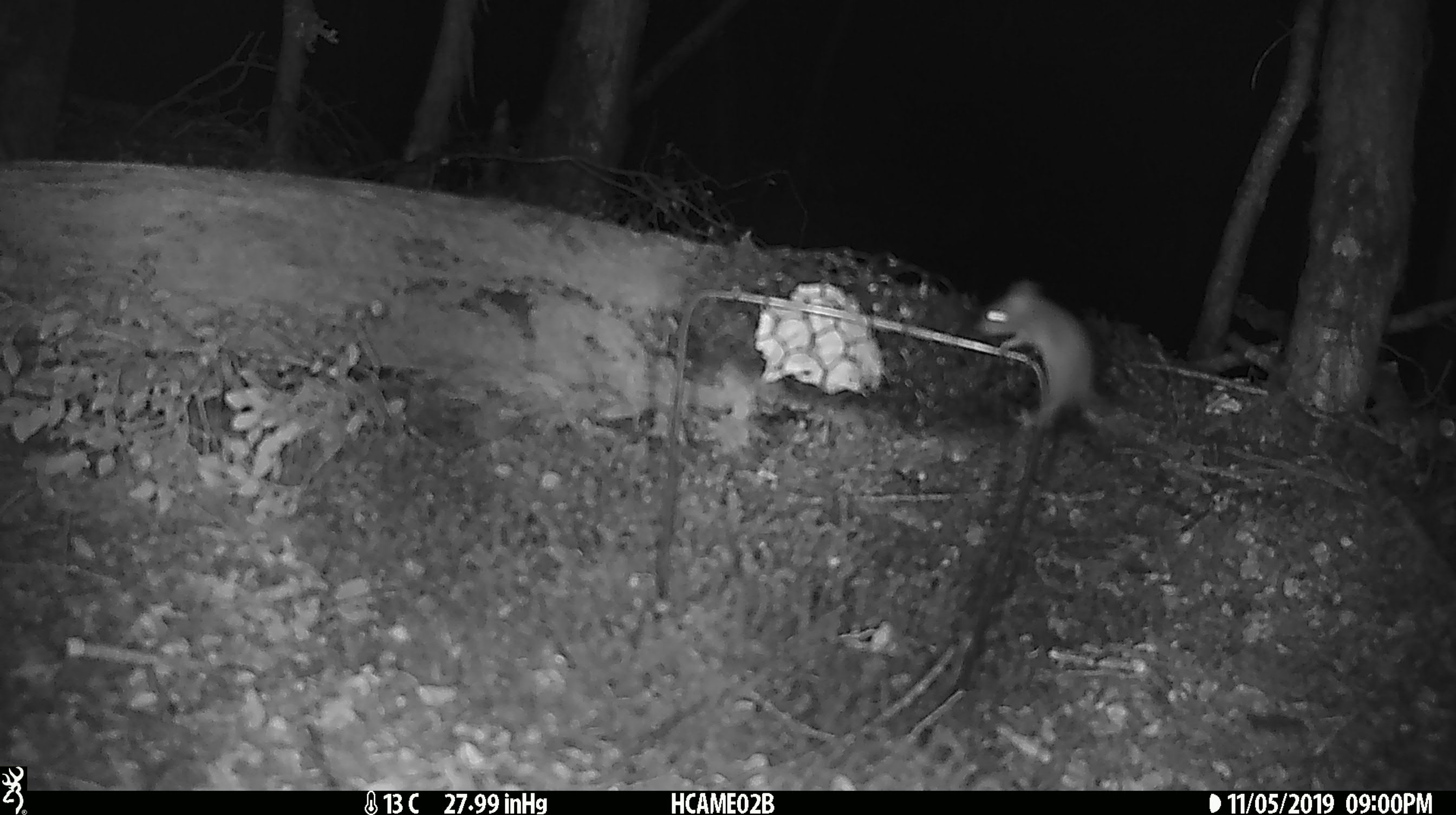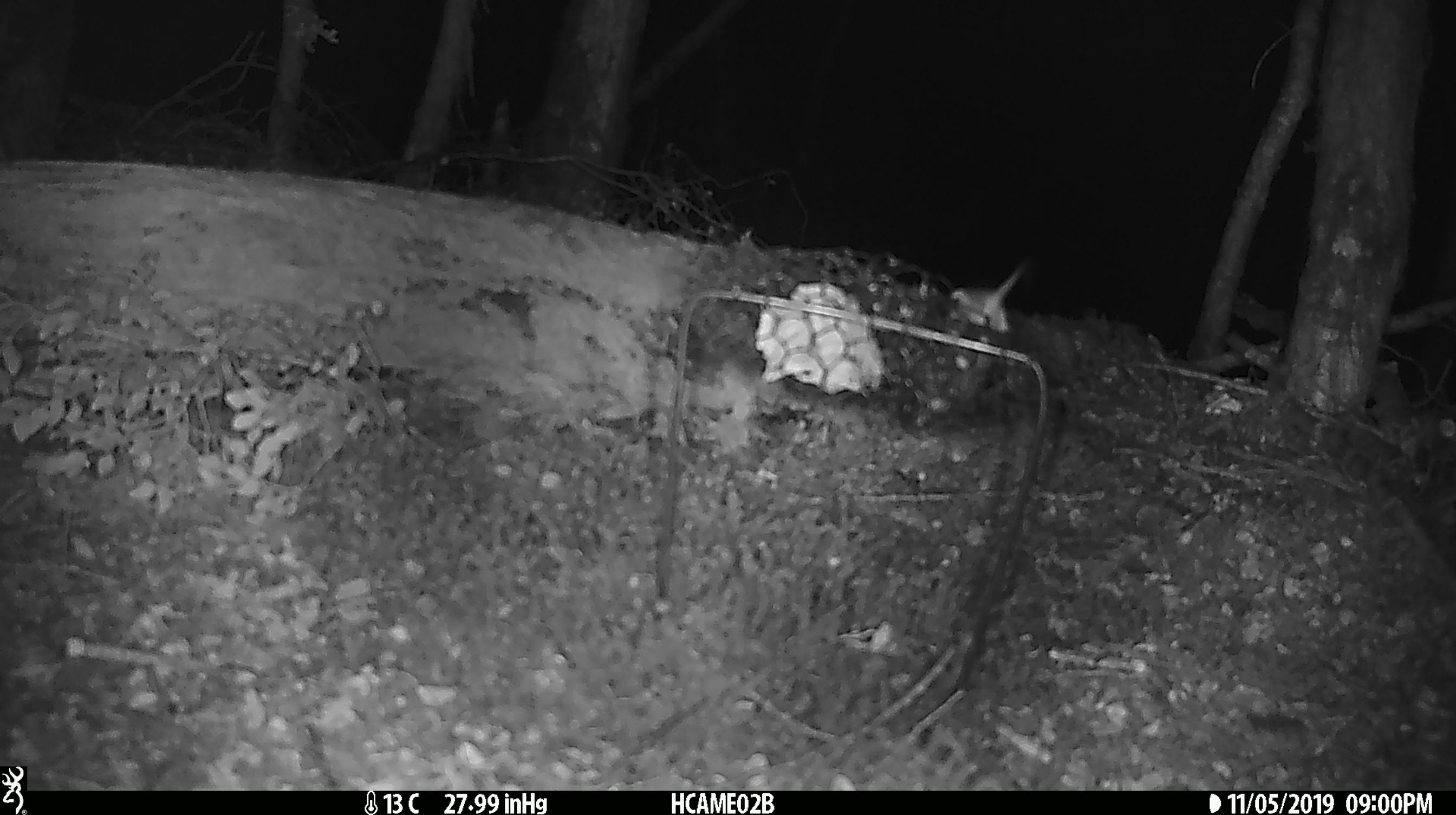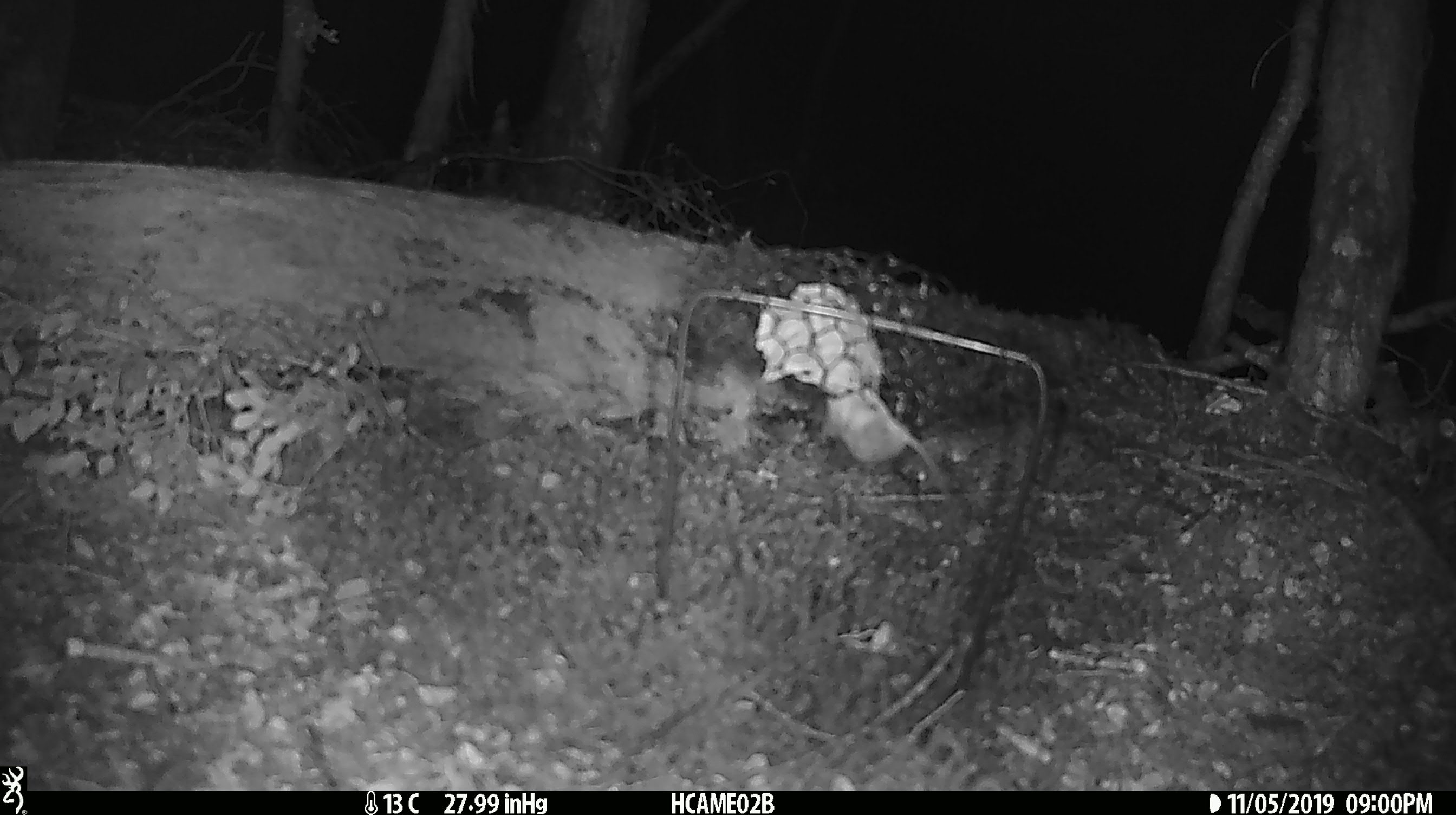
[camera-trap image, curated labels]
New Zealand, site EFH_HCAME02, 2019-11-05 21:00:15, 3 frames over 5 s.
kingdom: Animalia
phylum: Chordata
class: Mammalia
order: Rodentia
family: Muridae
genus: Mus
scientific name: Mus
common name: mouse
Mouse (Mus).